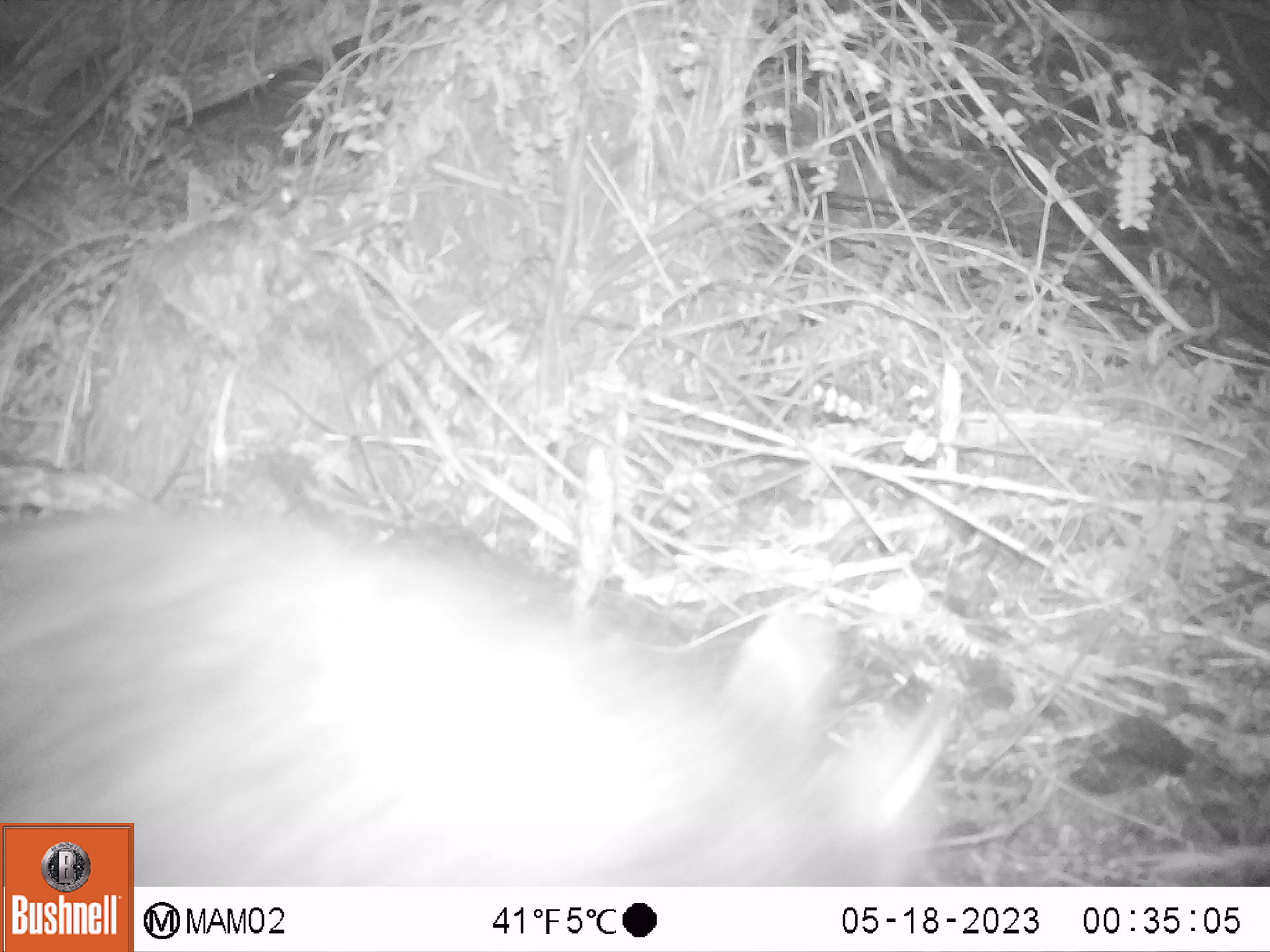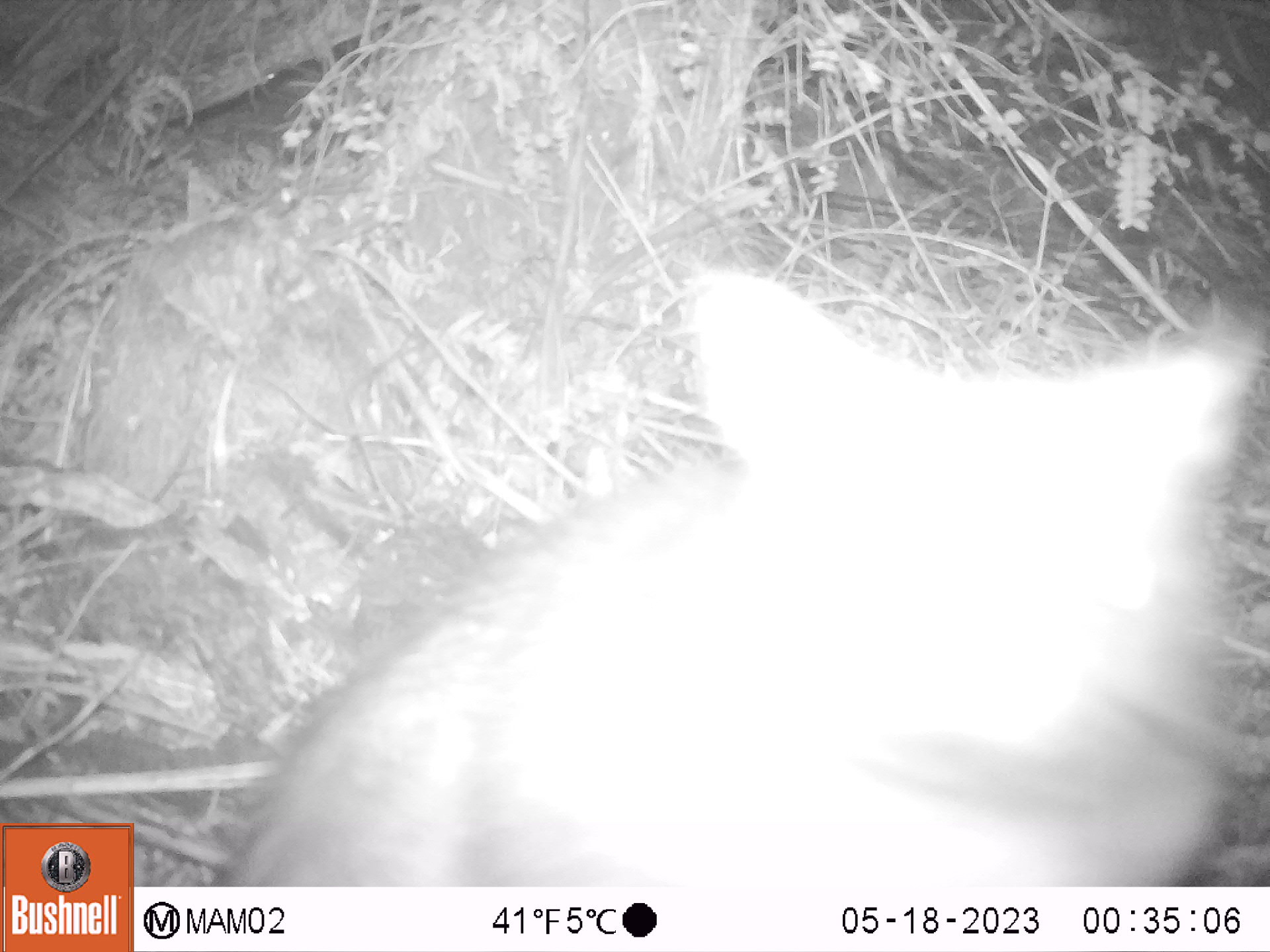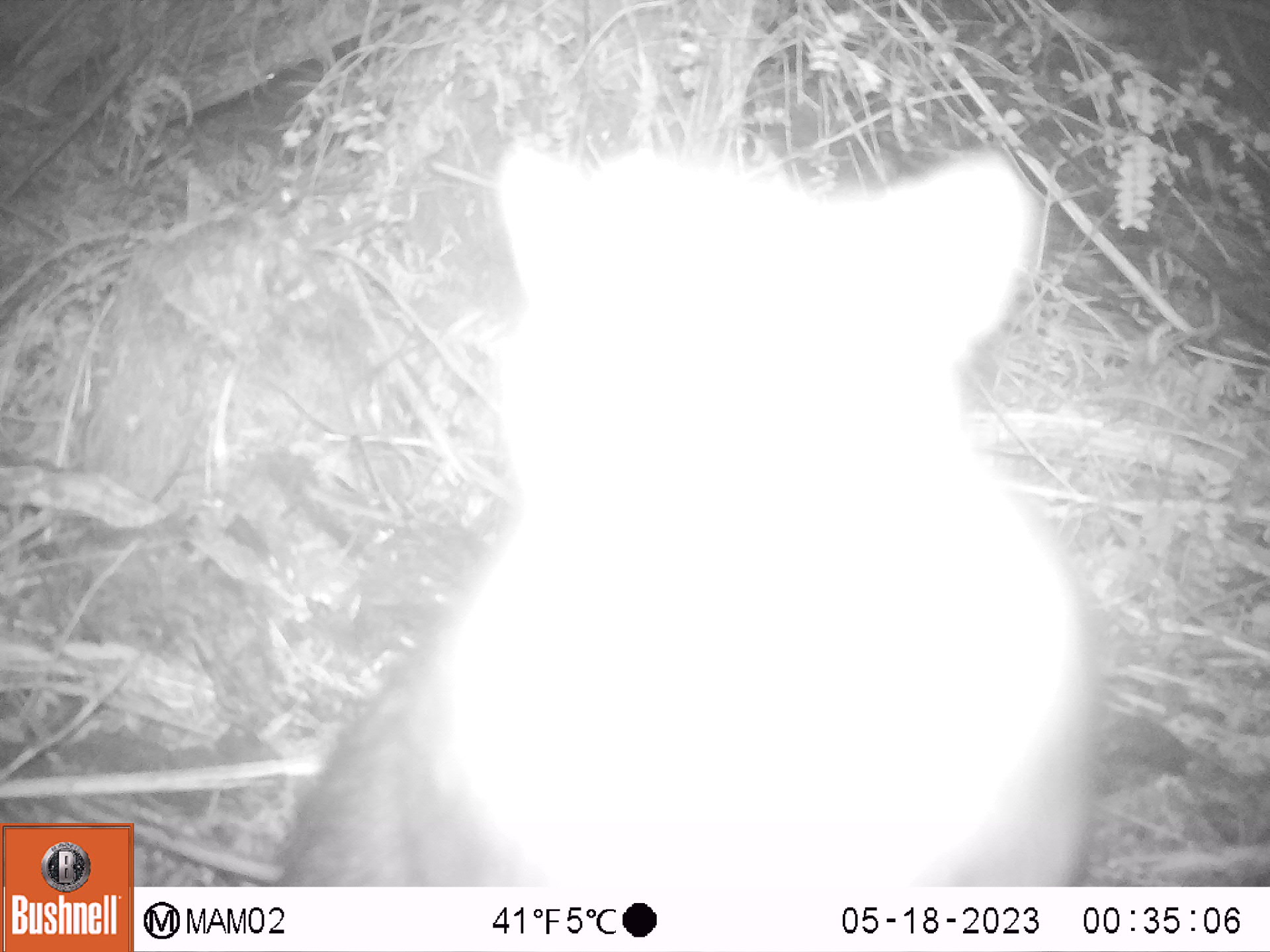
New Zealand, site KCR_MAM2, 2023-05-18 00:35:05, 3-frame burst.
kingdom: Animalia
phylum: Chordata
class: Mammalia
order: Diprotodontia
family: Phalangeridae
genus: Trichosurus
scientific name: Trichosurus vulpecula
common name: common brushtail possum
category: possum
Possum (common brushtail possum) (Trichosurus vulpecula).